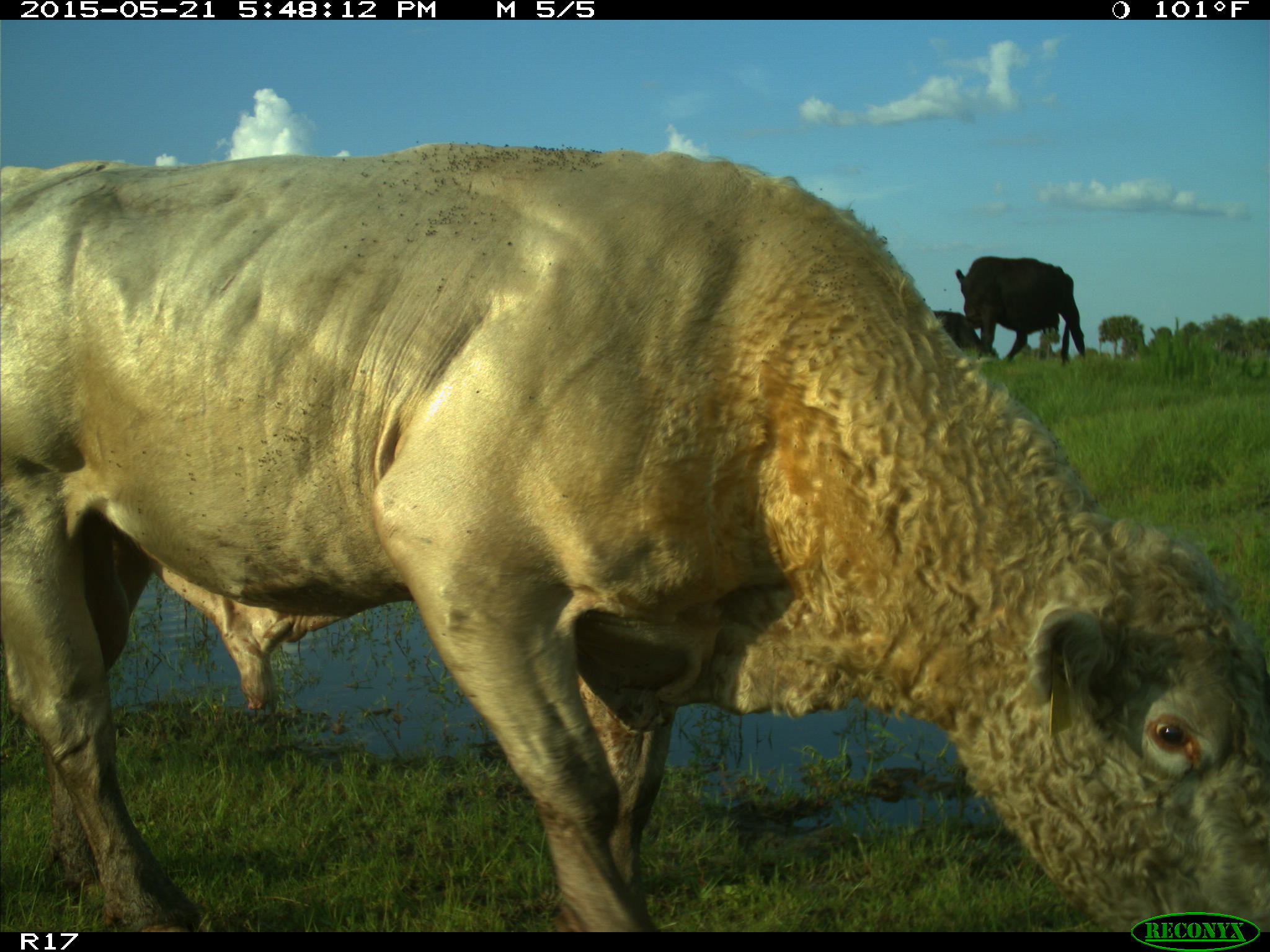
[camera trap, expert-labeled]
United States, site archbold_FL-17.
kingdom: Animalia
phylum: Chordata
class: Mammalia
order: Artiodactyla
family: Bovidae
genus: Bos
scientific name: Bos taurus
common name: domestic cow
Bos taurus (domestic cow).